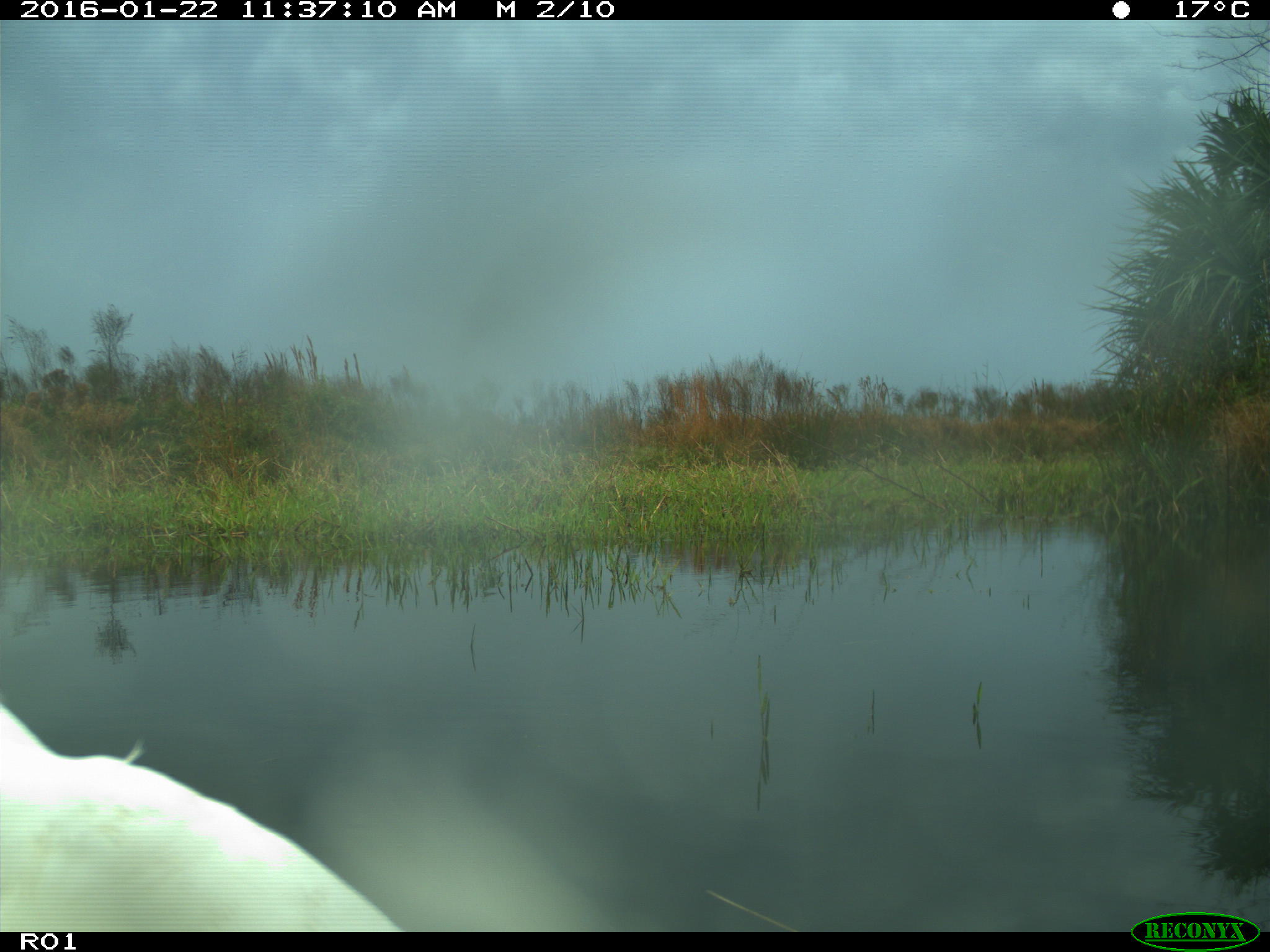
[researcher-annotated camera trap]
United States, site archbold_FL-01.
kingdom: Animalia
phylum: Chordata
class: Aves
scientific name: Aves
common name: birds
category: unidentified bird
Unidentified bird (birds) (Aves).